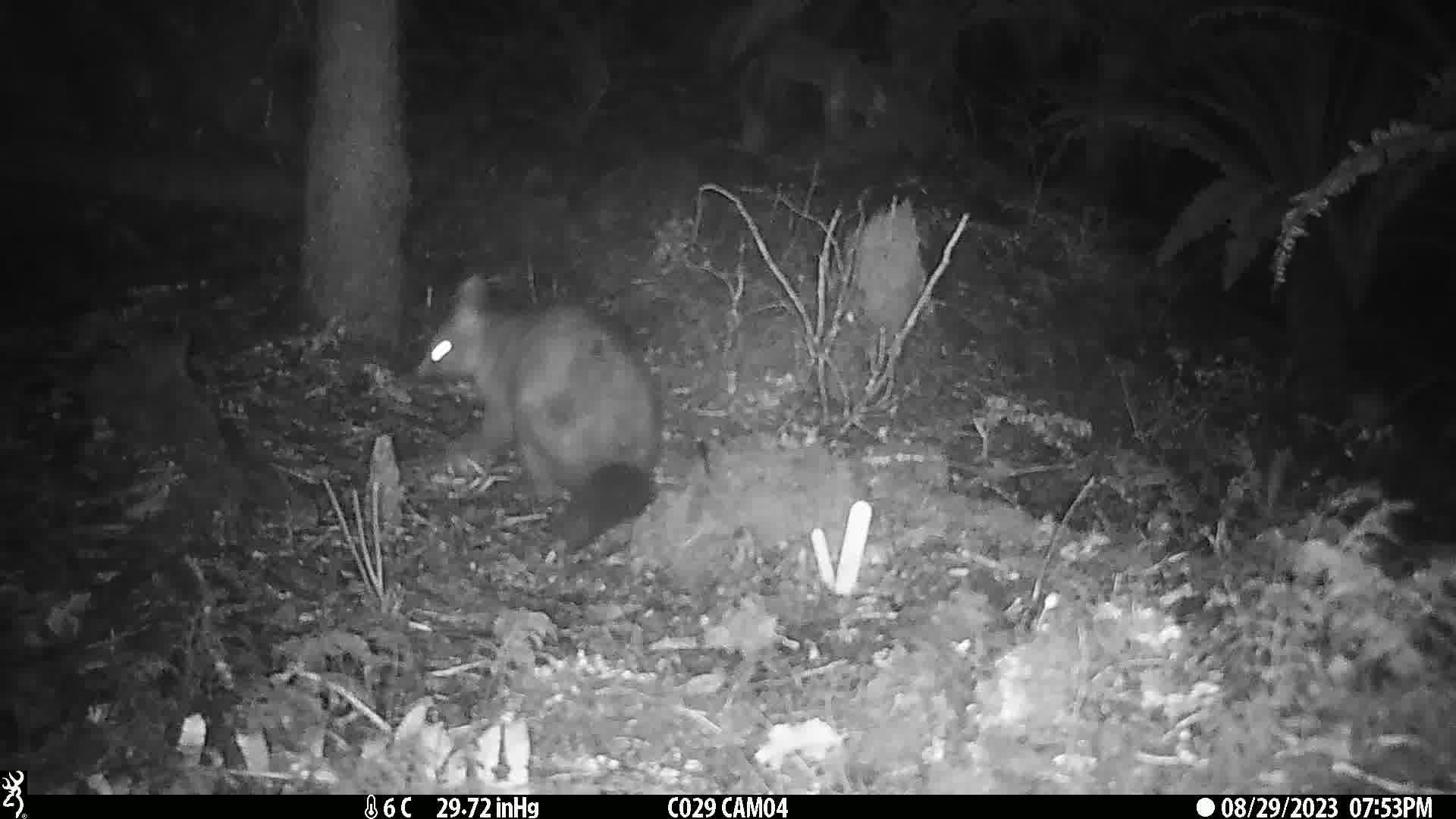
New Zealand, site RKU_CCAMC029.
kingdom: Animalia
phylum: Chordata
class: Mammalia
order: Diprotodontia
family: Phalangeridae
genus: Trichosurus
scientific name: Trichosurus vulpecula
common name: common brushtail possum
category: possum